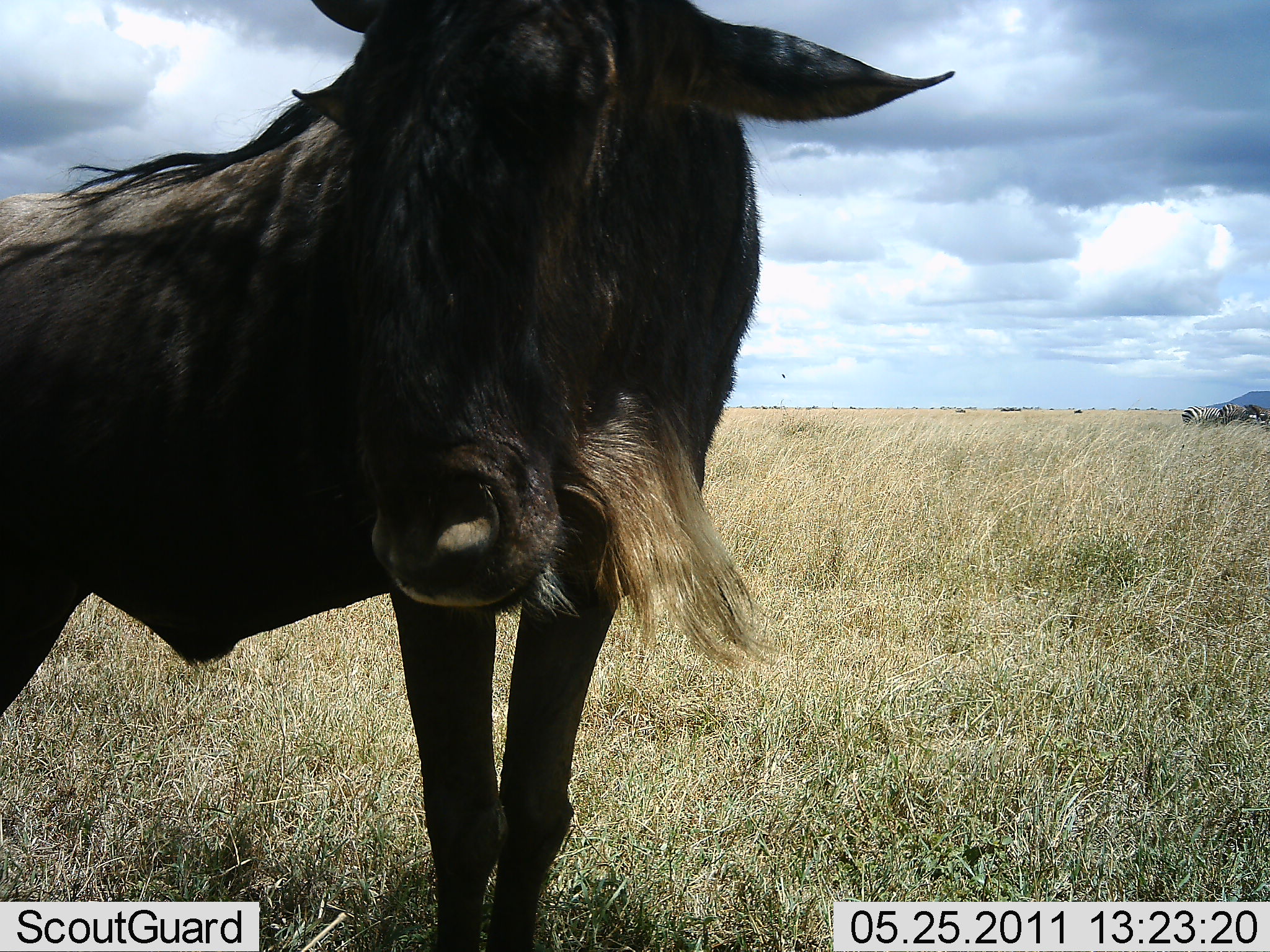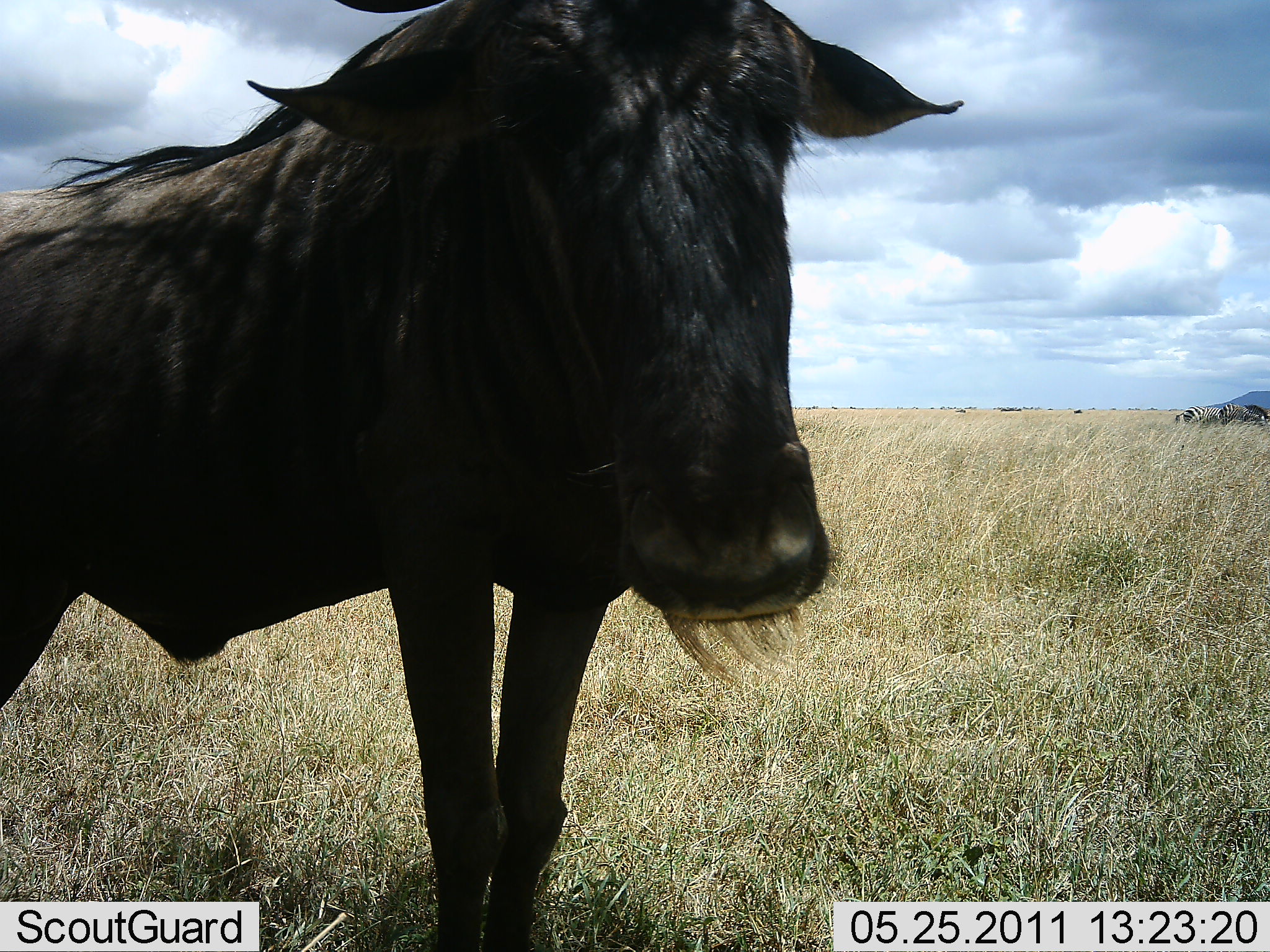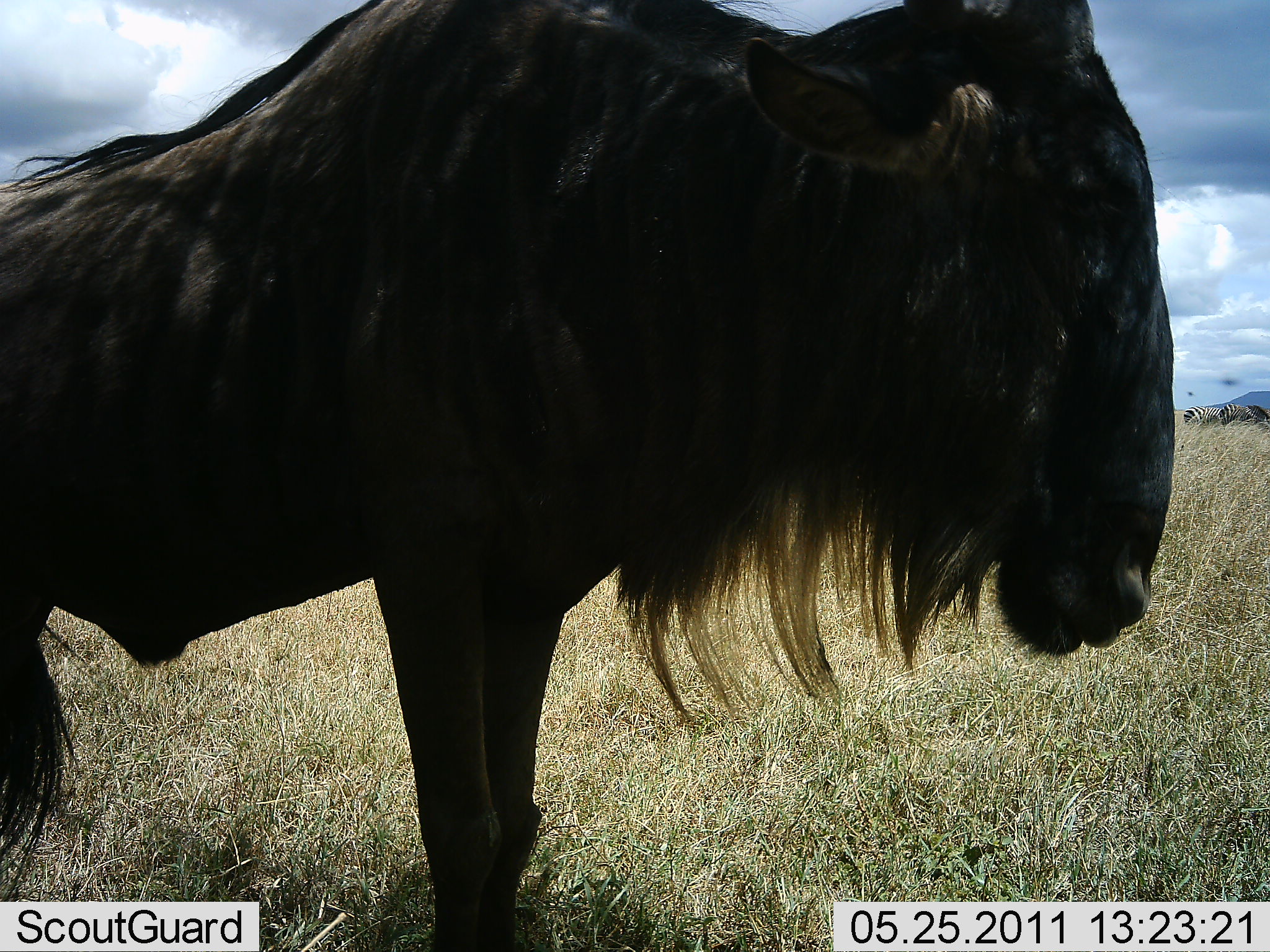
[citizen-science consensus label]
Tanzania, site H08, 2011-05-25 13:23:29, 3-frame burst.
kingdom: Animalia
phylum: Chordata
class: Mammalia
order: Artiodactyla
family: Bovidae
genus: Connochaetes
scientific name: Connochaetes taurinus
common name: blue wildebeest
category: wildebeest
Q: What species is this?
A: Wildebeest (blue wildebeest) (Connochaetes taurinus).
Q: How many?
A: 1.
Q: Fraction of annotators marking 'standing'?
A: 100%.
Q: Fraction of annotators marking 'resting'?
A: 0%.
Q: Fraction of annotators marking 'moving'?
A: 0%.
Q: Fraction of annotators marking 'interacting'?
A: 0%.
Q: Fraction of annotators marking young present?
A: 0%.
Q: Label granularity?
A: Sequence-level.